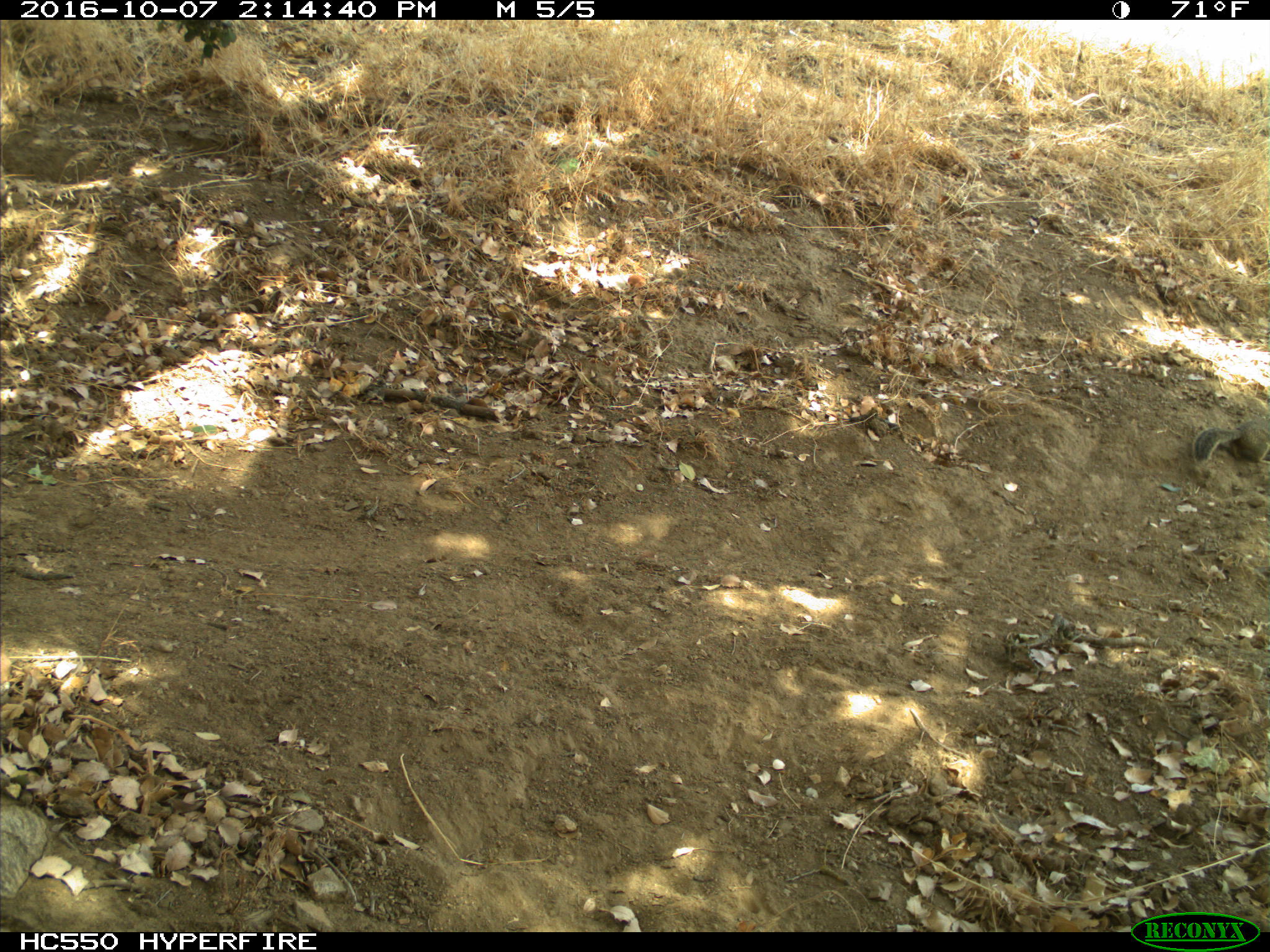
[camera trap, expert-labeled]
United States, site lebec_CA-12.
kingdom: Animalia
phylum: Chordata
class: Mammalia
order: Rodentia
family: Sciuridae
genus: Otospermophilus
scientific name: Otospermophilus beecheyi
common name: california ground squirrel